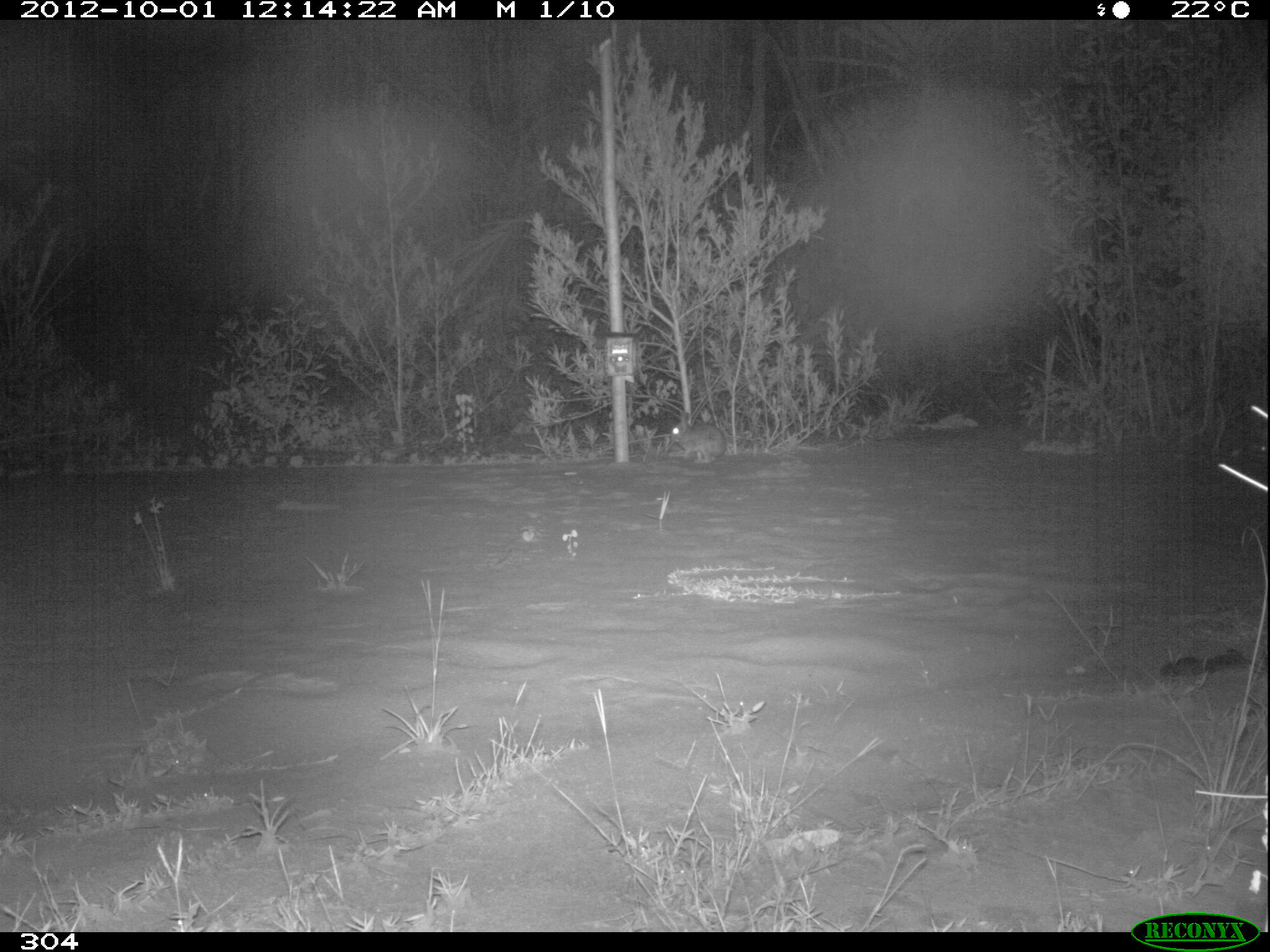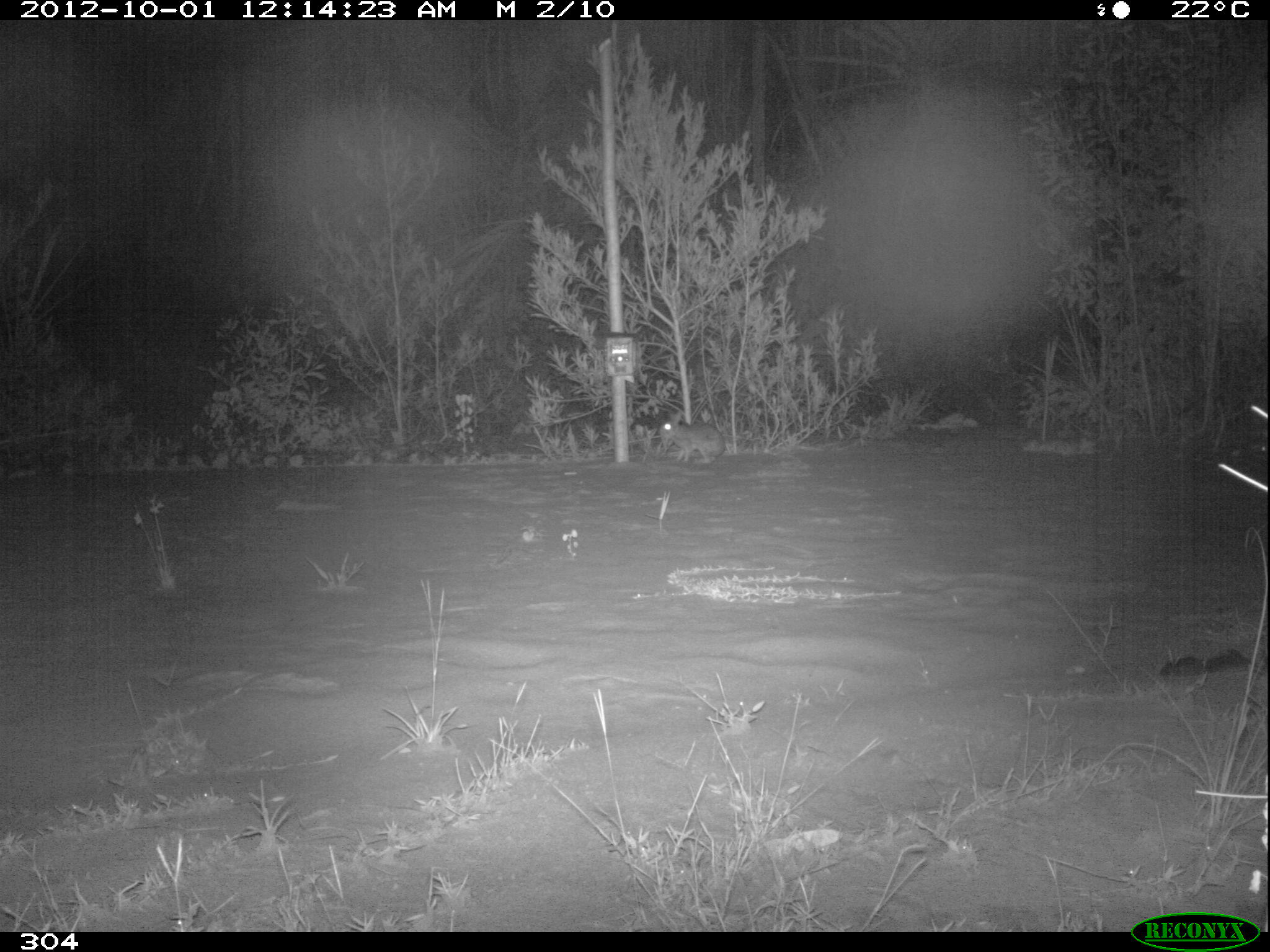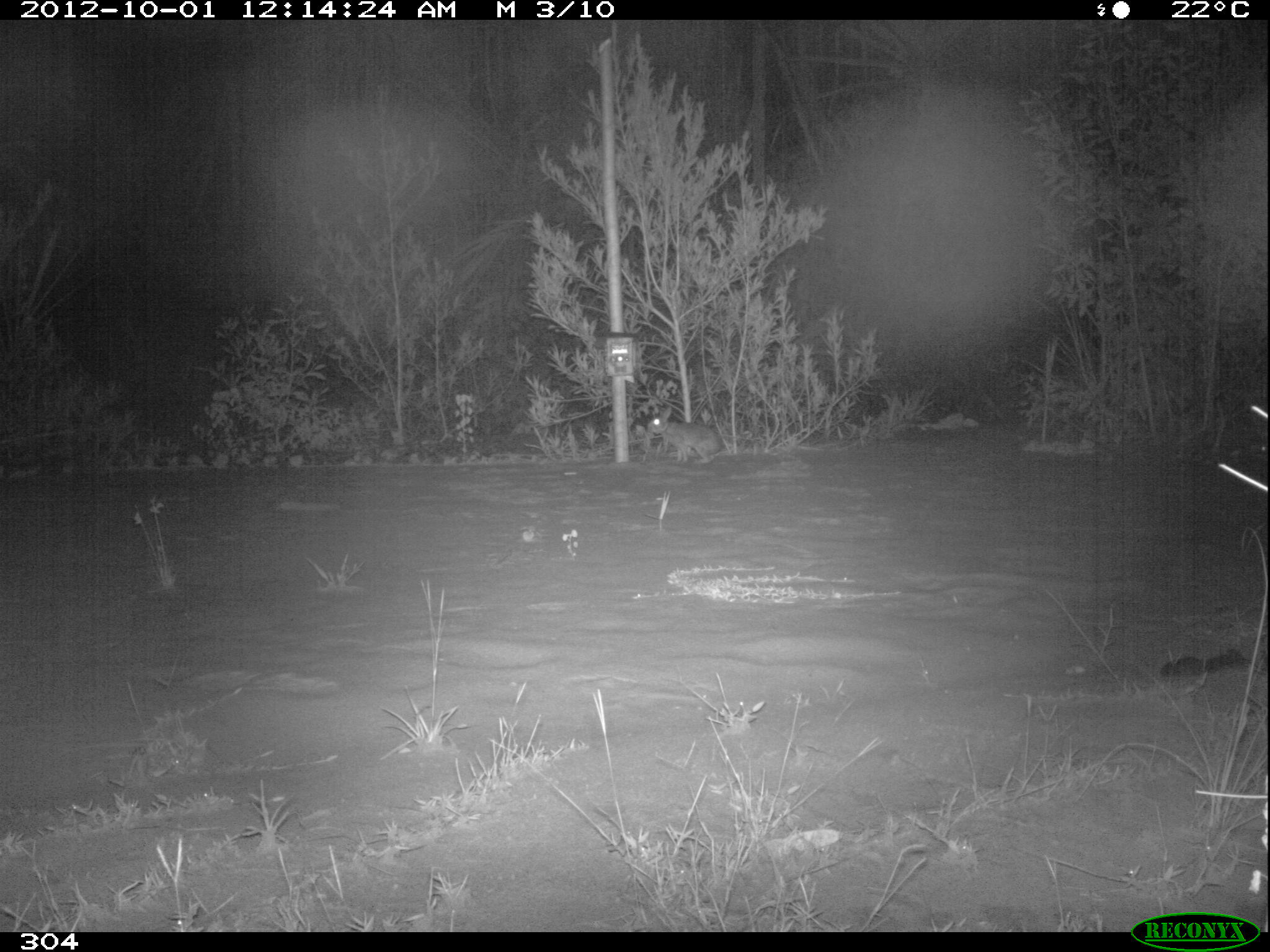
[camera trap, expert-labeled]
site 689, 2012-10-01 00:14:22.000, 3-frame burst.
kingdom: Animalia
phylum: Chordata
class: Mammalia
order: Lagomorpha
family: Leporidae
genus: Sylvilagus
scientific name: Sylvilagus brasiliensis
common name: tapeti